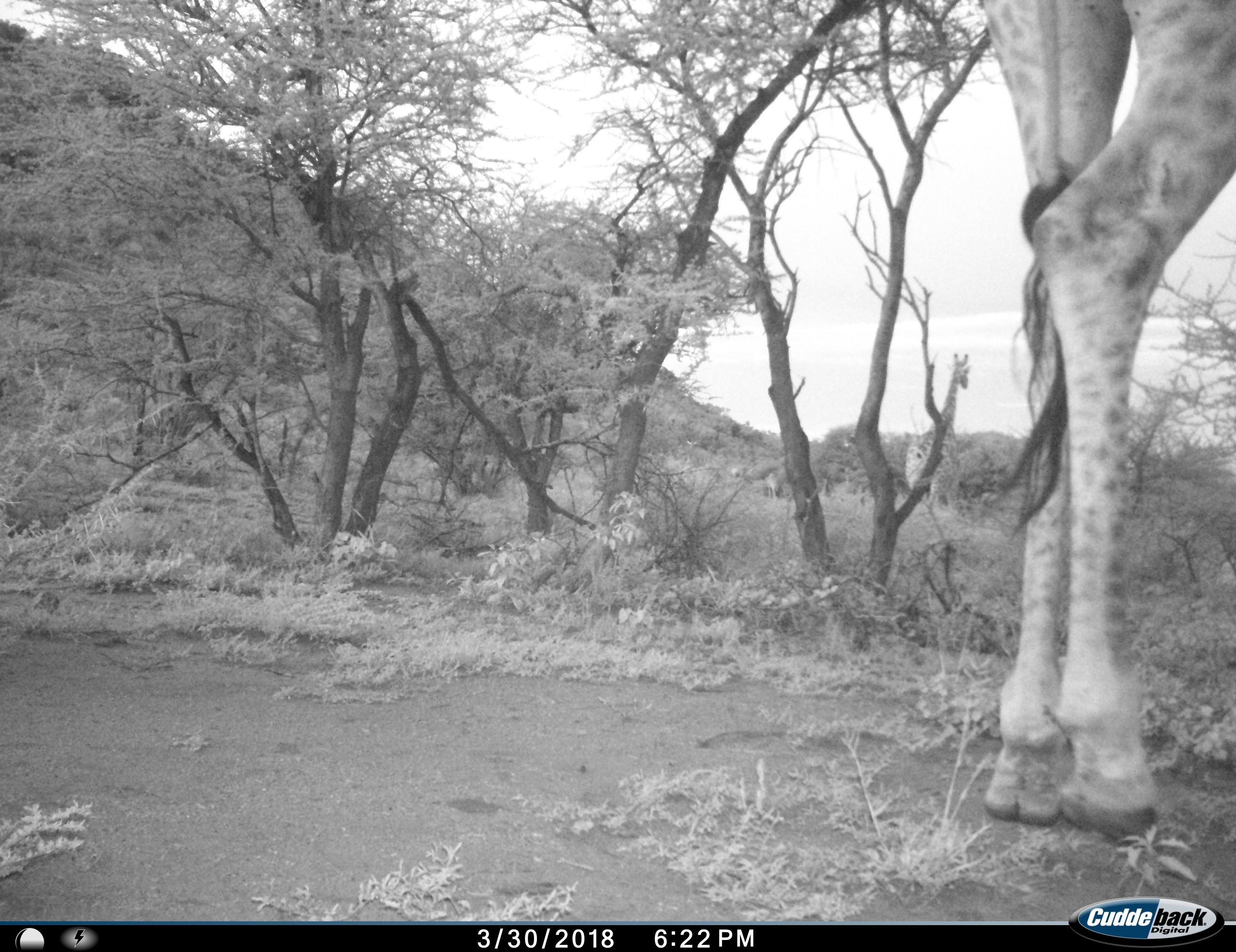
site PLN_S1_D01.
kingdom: Animalia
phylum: Chordata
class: Mammalia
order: Artiodactyla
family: Giraffidae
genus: Giraffa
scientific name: Giraffa camelopardalis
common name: giraffe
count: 1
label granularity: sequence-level